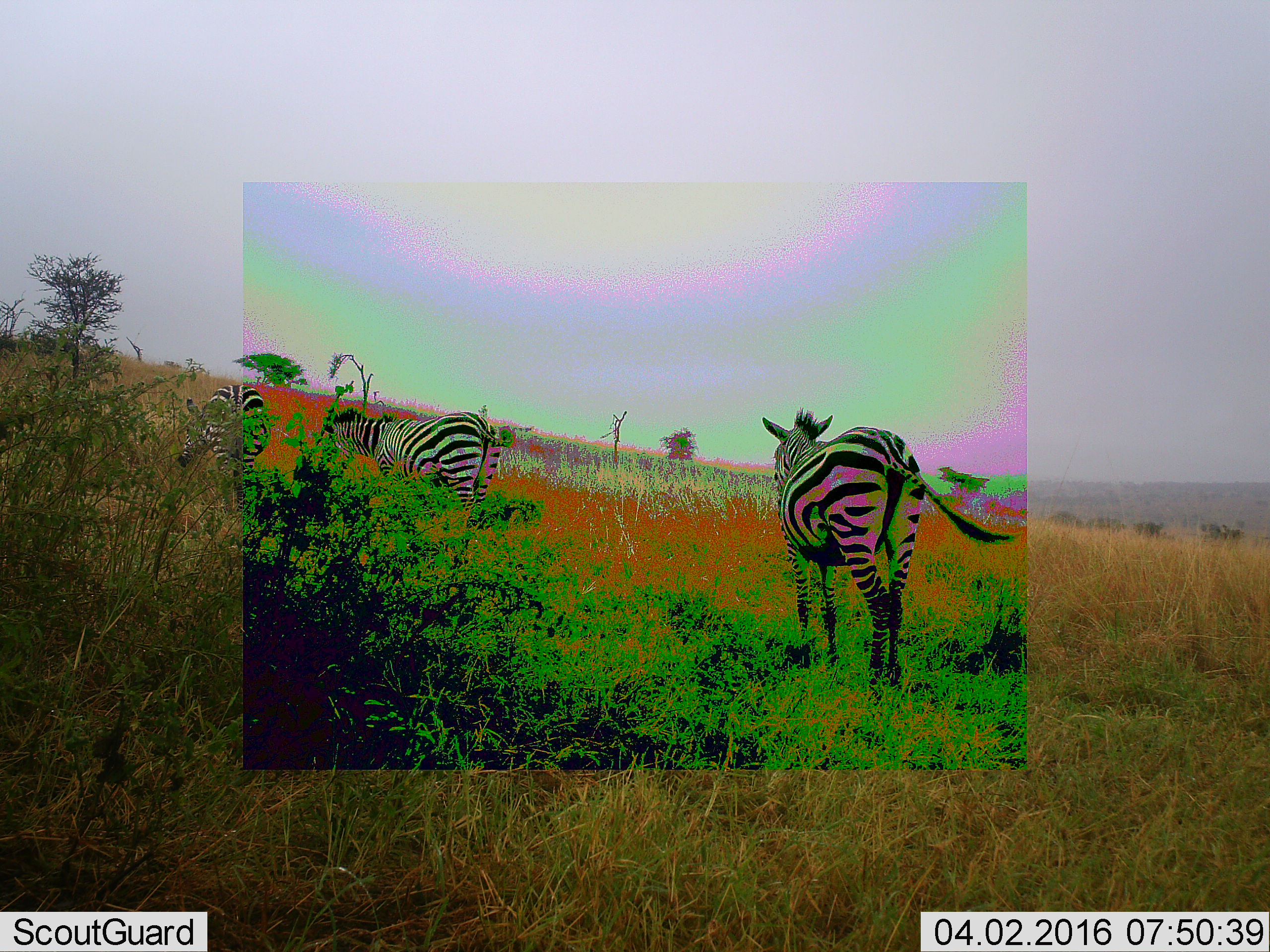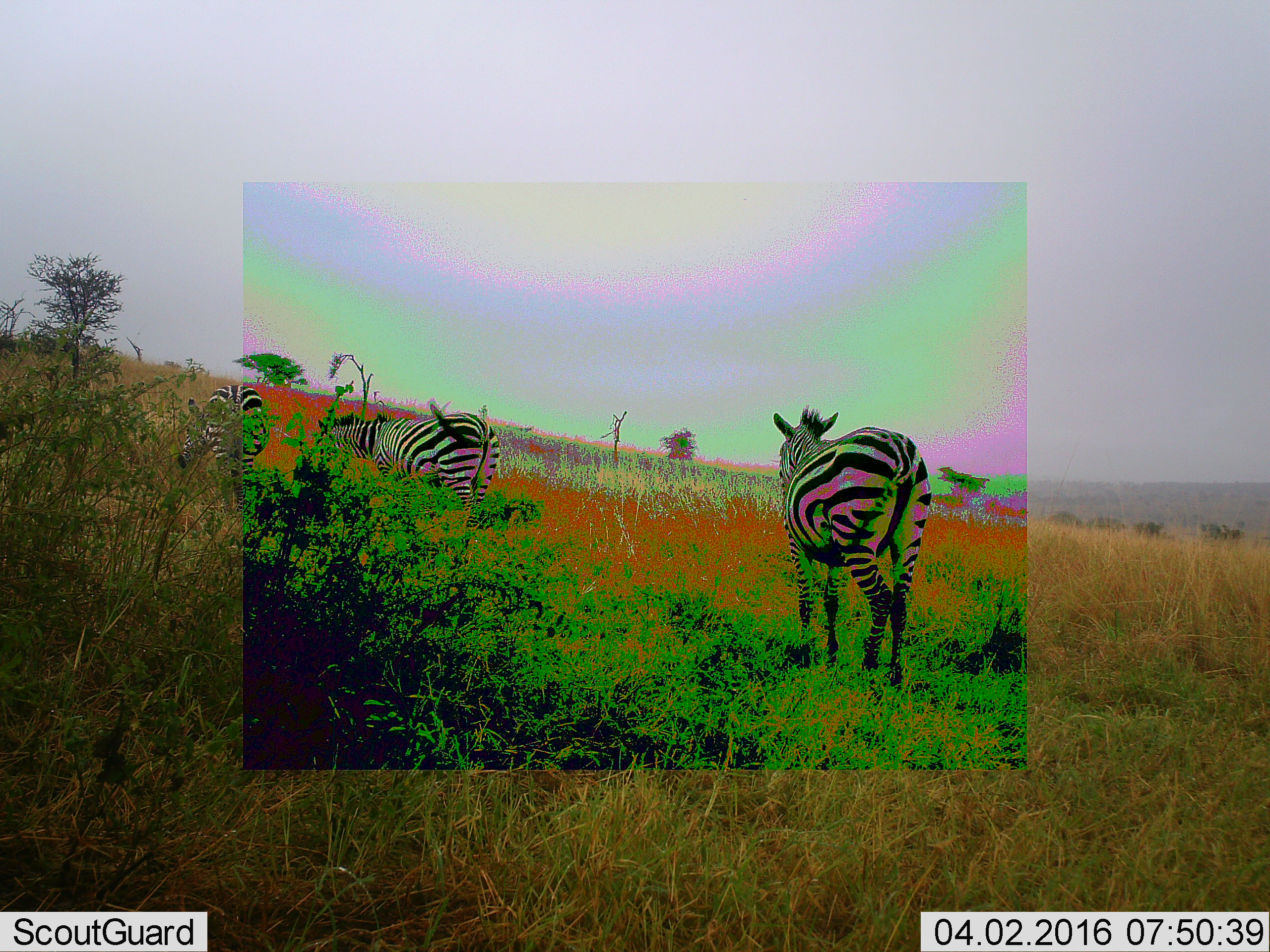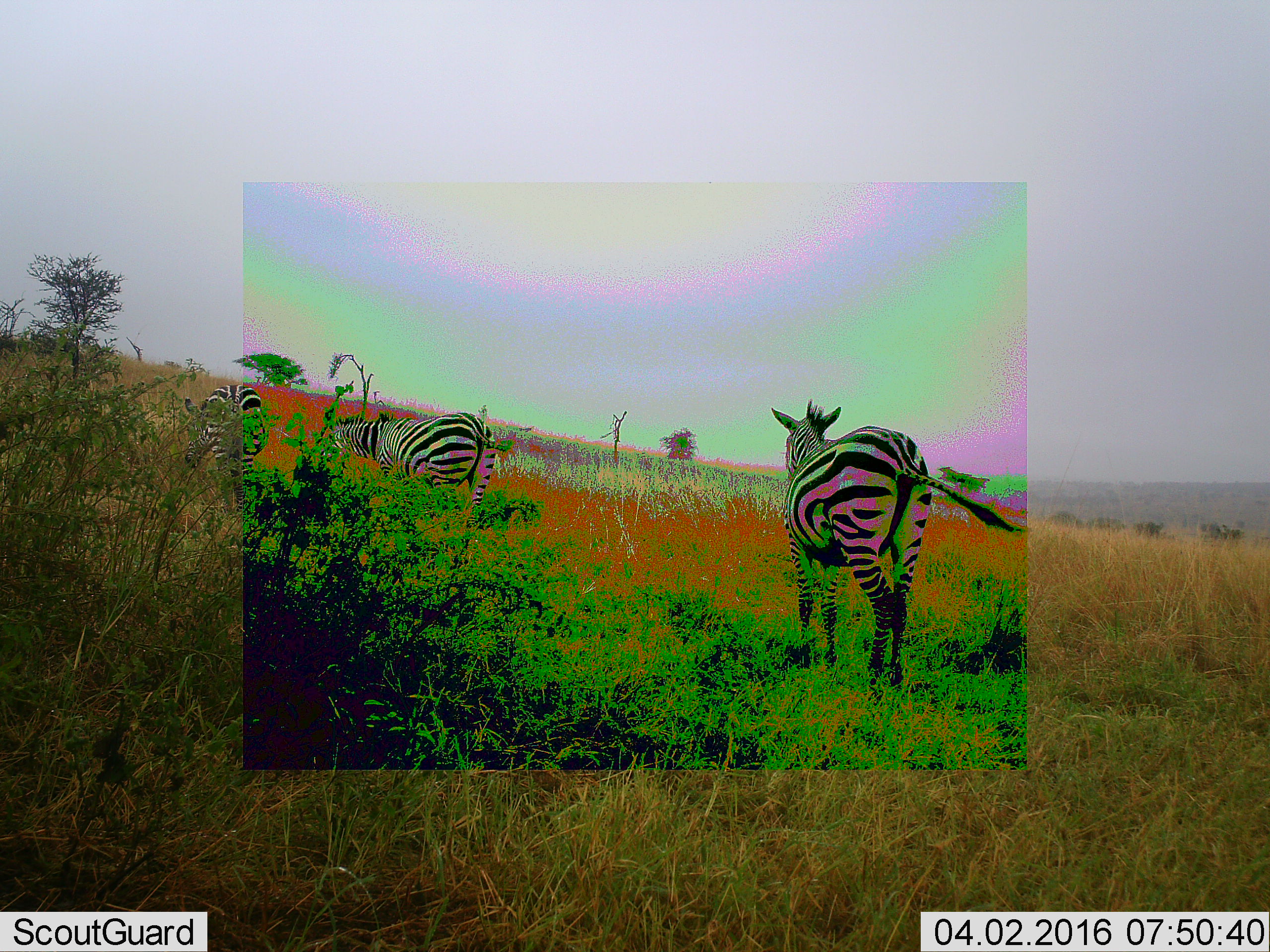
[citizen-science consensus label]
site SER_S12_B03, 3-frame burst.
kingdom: Animalia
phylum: Chordata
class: Mammalia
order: Perissodactyla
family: Equidae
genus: Equus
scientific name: Equus quagga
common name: plains zebra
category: zebraplains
Zebraplains (plains zebra) (Equus quagga), count 3. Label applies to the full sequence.